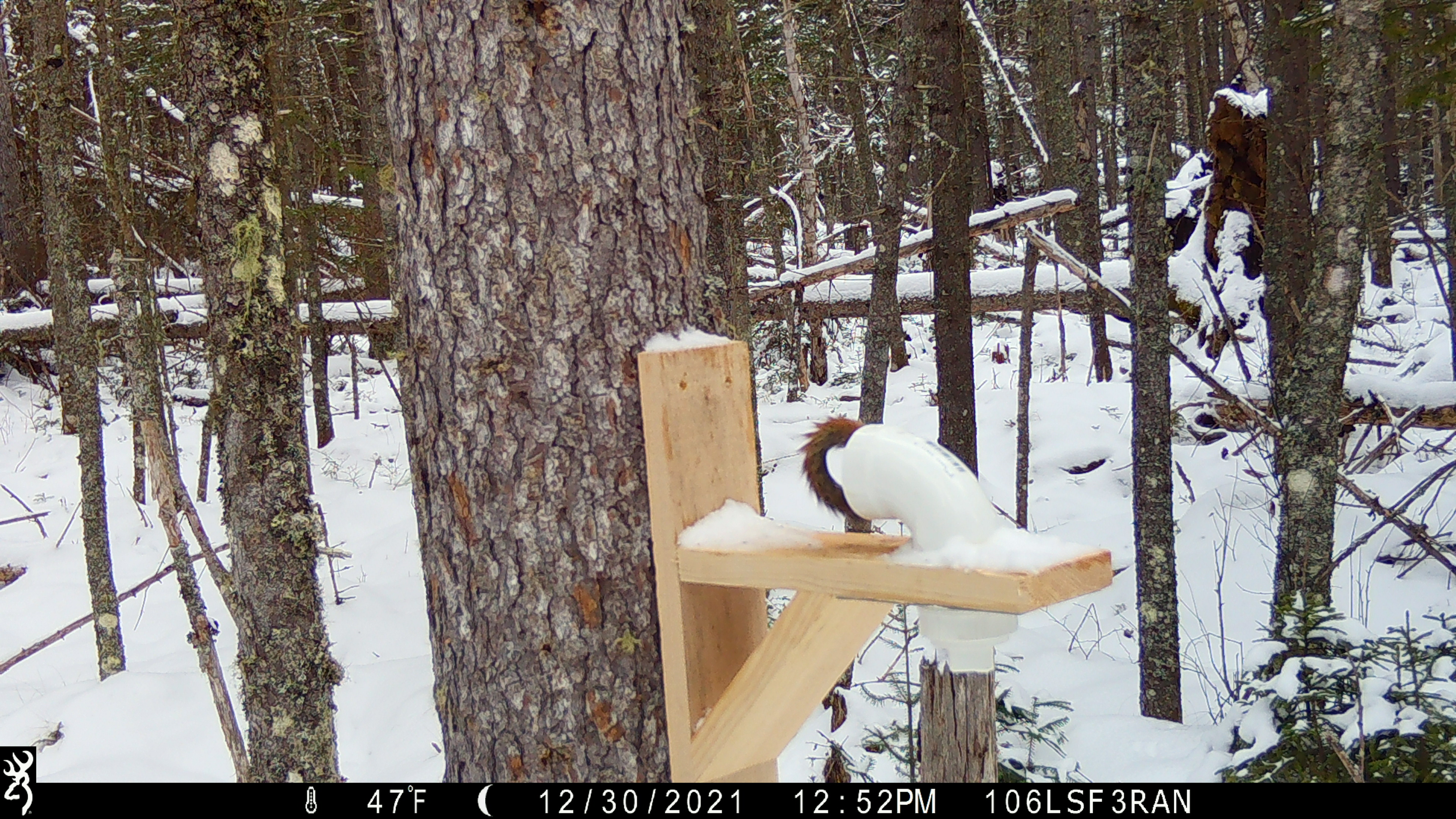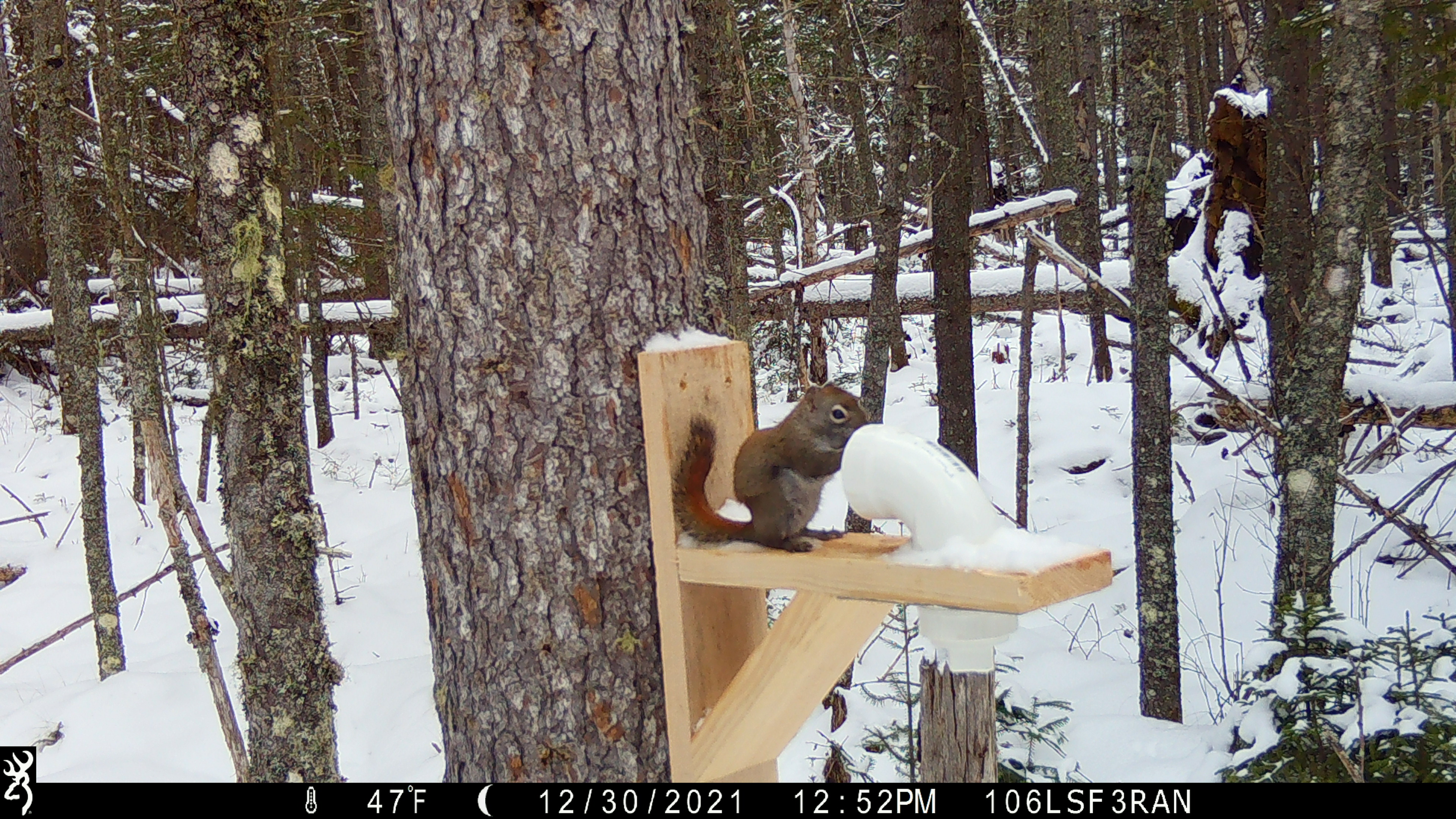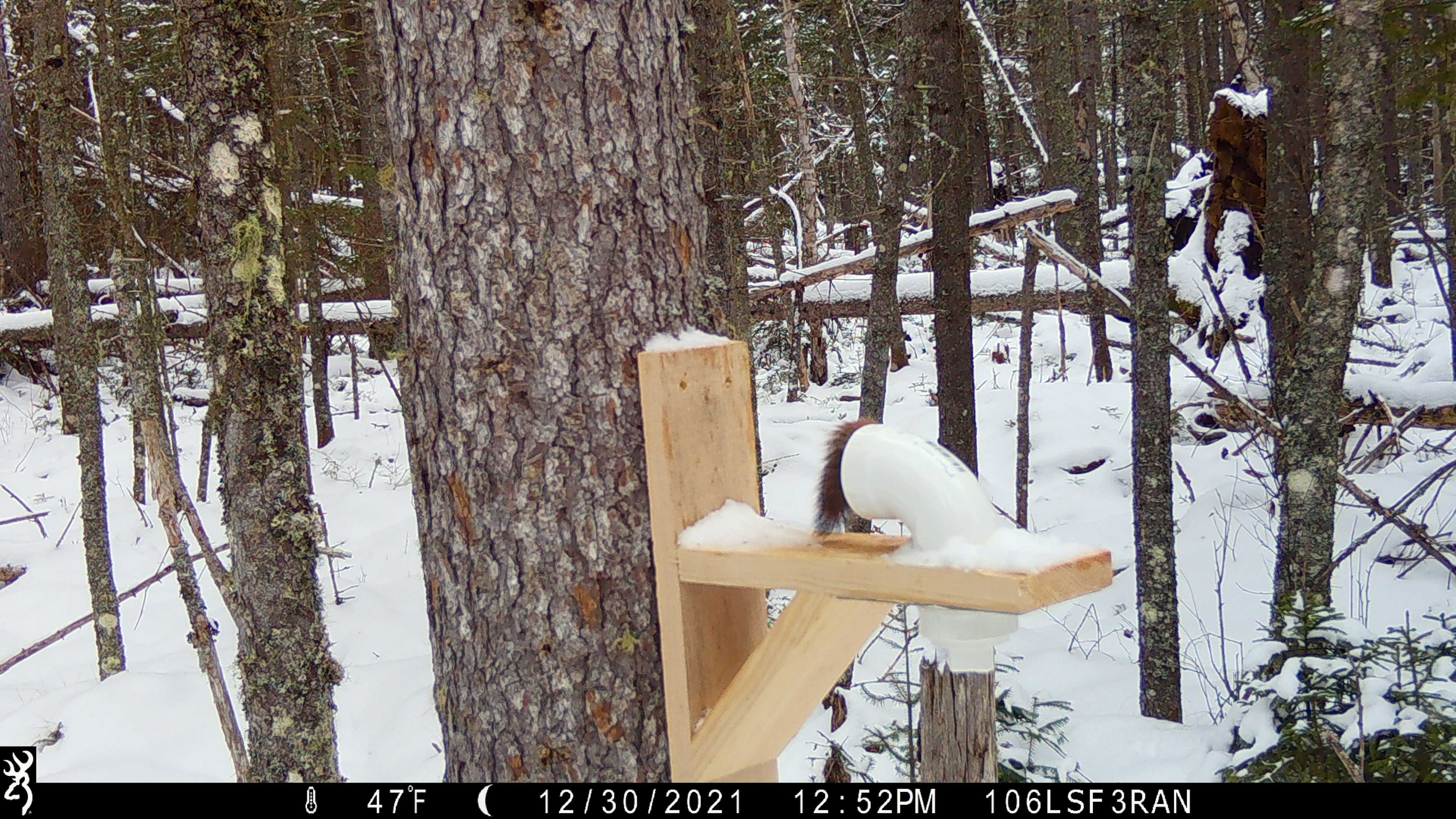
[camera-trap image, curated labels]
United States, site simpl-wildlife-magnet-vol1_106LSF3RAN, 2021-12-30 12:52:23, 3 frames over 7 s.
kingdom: Animalia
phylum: Chordata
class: Mammalia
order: Rodentia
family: Sciuridae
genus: Tamiasciurus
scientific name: Tamiasciurus hudsonicus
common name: red squirrel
Red squirrel (Tamiasciurus hudsonicus).